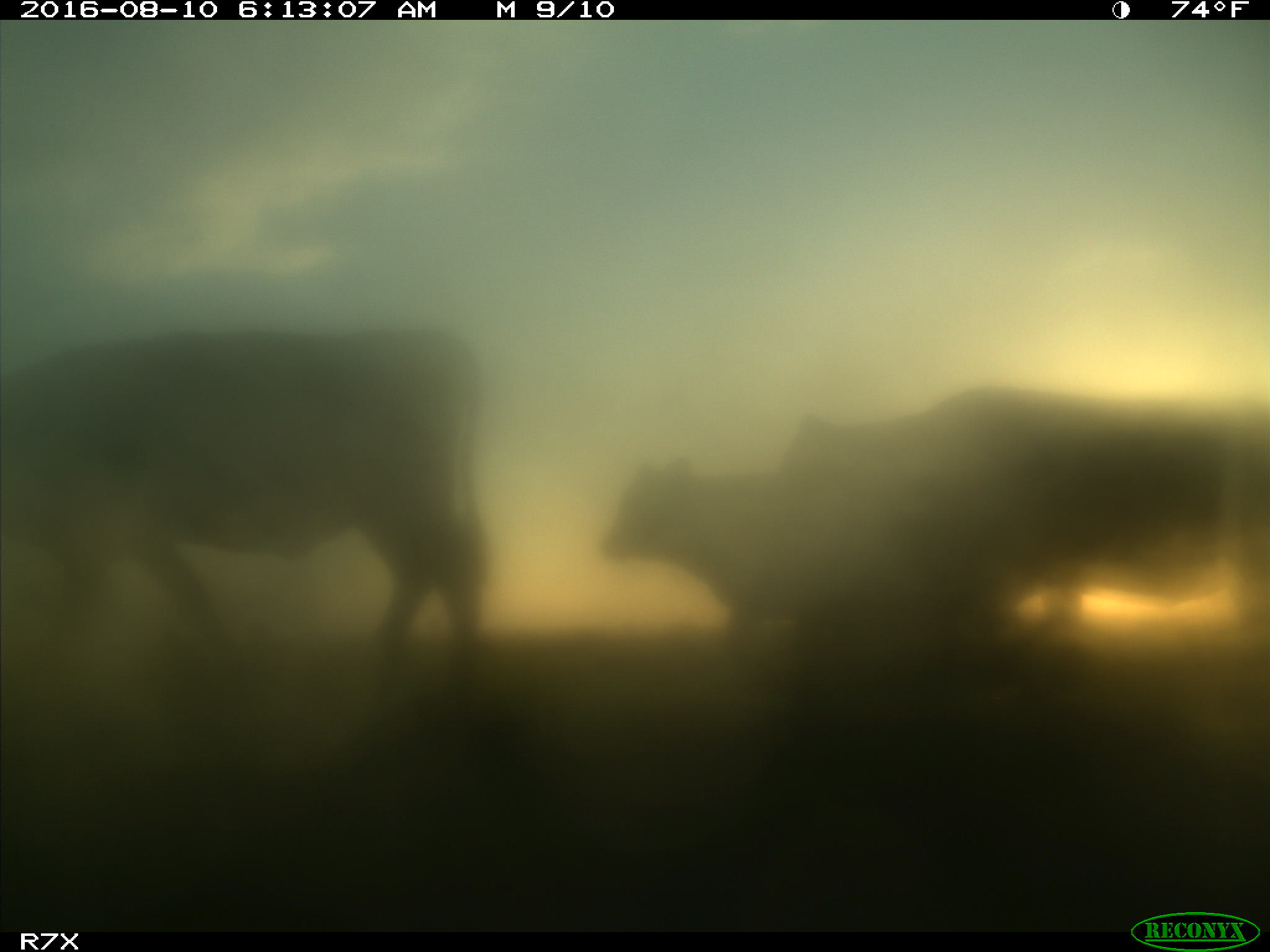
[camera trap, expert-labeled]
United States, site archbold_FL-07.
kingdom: Animalia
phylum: Chordata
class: Mammalia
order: Artiodactyla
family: Bovidae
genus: Bos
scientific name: Bos taurus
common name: domestic cow